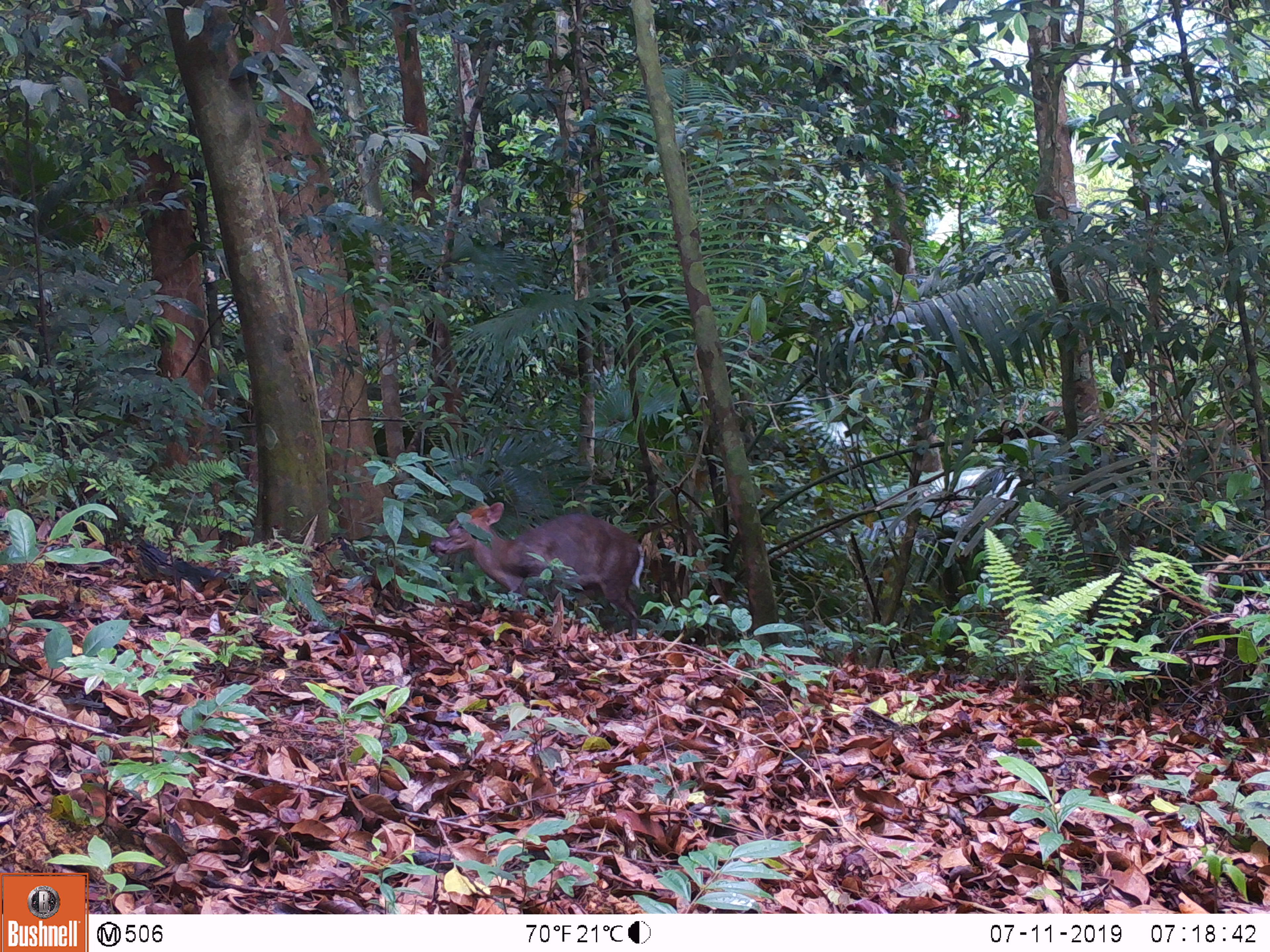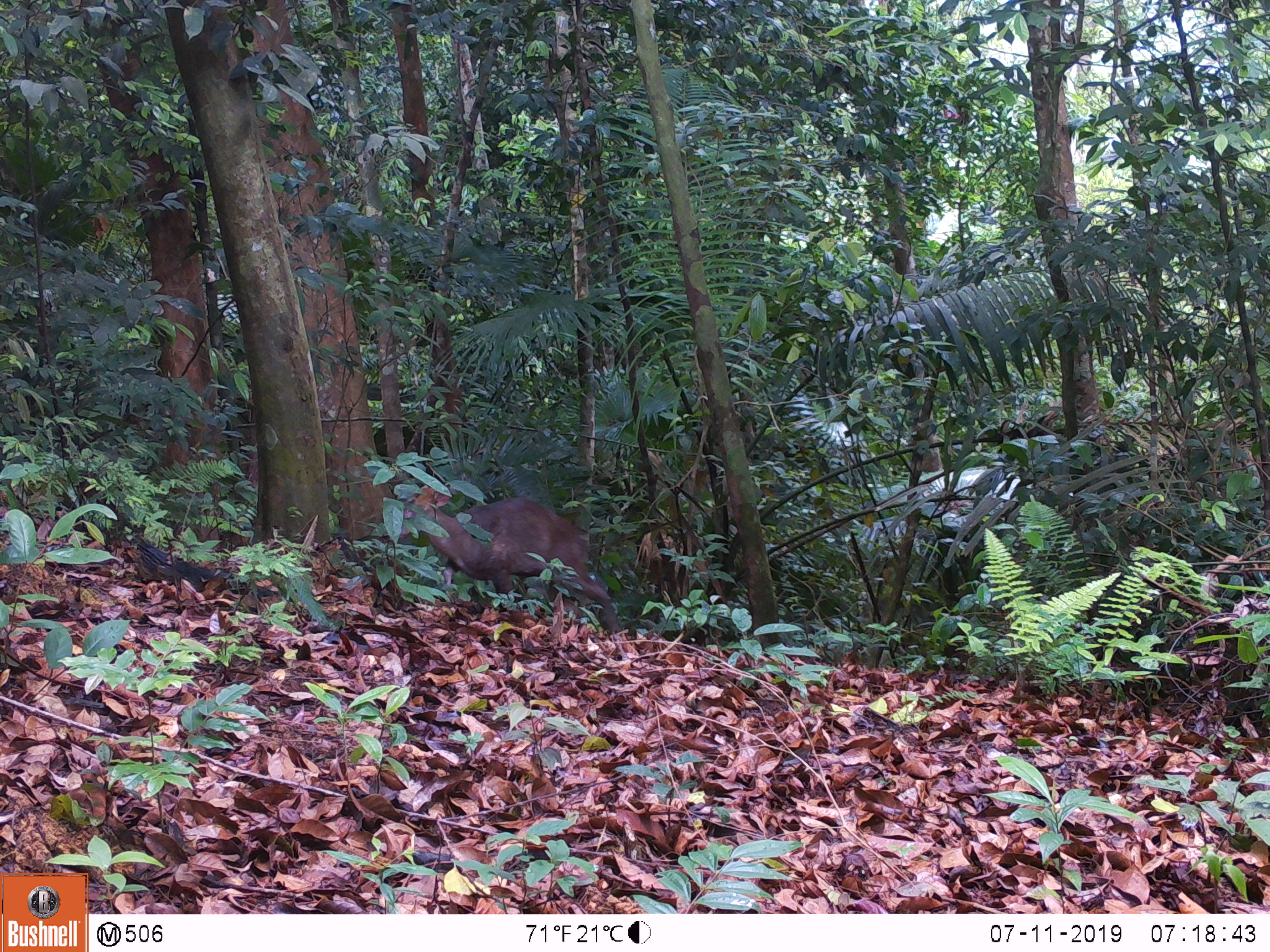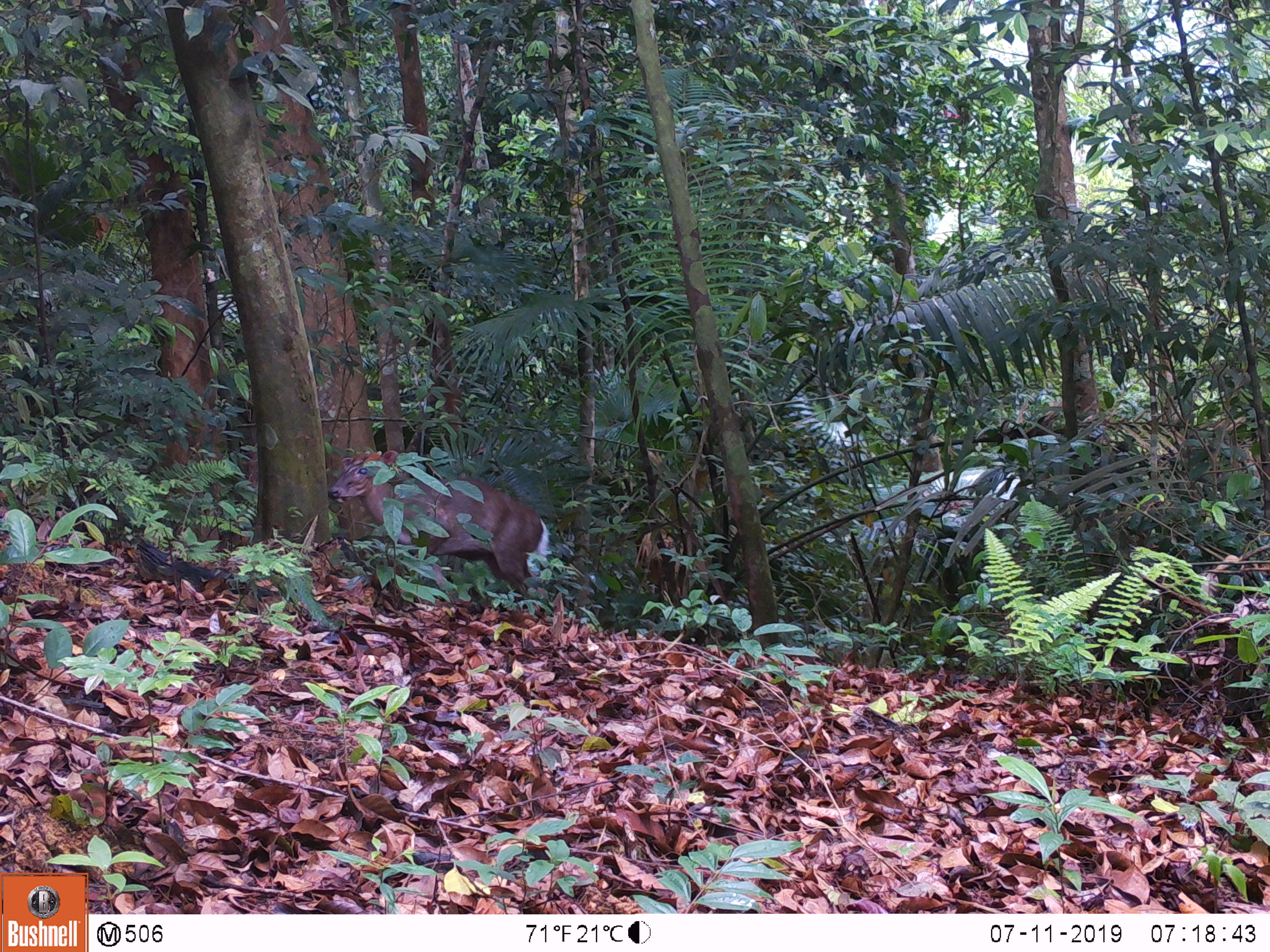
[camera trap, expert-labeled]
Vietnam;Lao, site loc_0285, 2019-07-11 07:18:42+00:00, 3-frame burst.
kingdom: Animalia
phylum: Chordata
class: Mammalia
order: Artiodactyla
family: Cervidae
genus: Muntiacus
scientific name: Muntiacus rooseveltorum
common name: roosevelt's muntjac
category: roosevelts muntjac group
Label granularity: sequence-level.